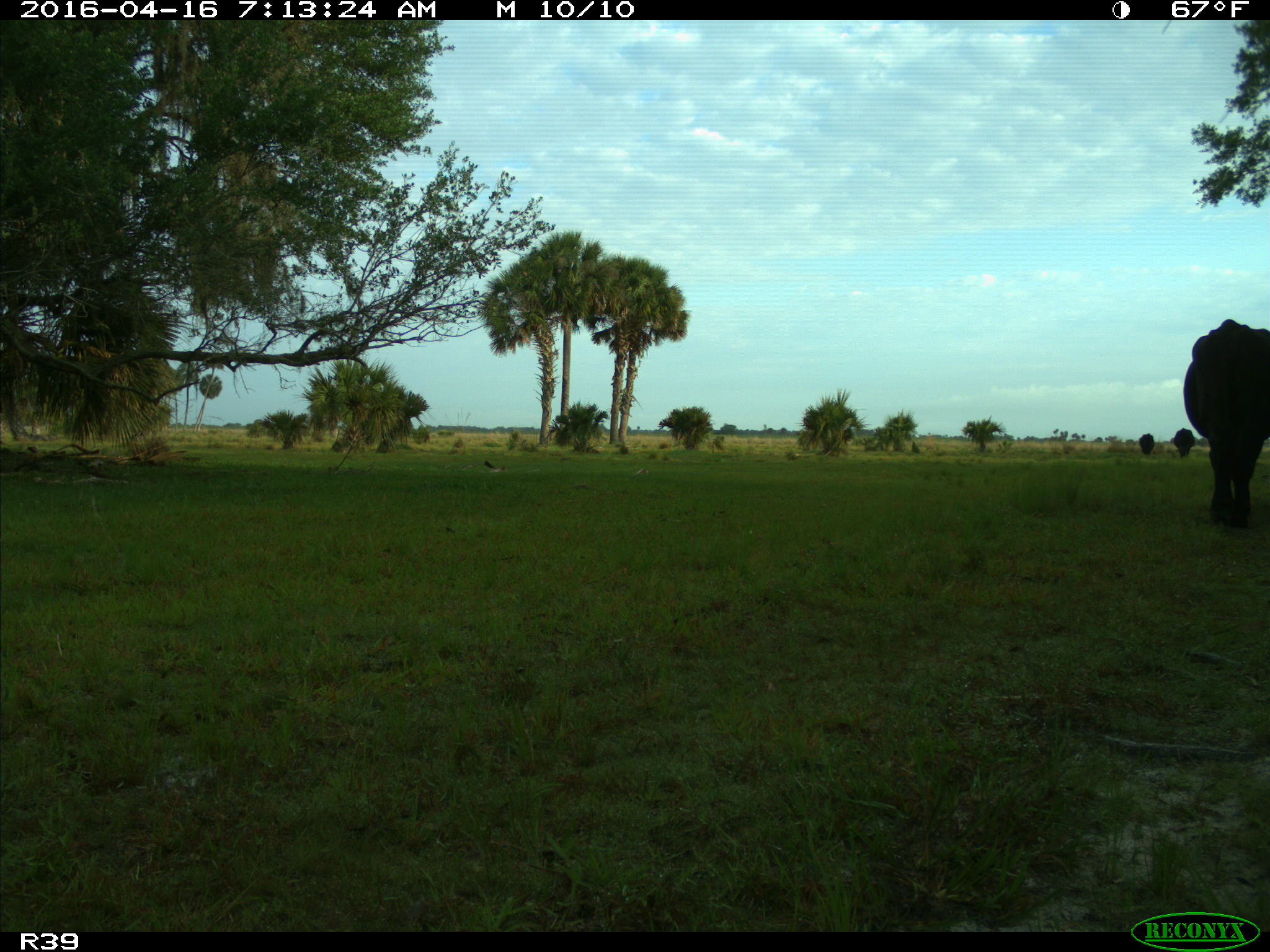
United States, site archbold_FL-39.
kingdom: Animalia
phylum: Chordata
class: Mammalia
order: Artiodactyla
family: Bovidae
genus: Bos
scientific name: Bos taurus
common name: domestic cow